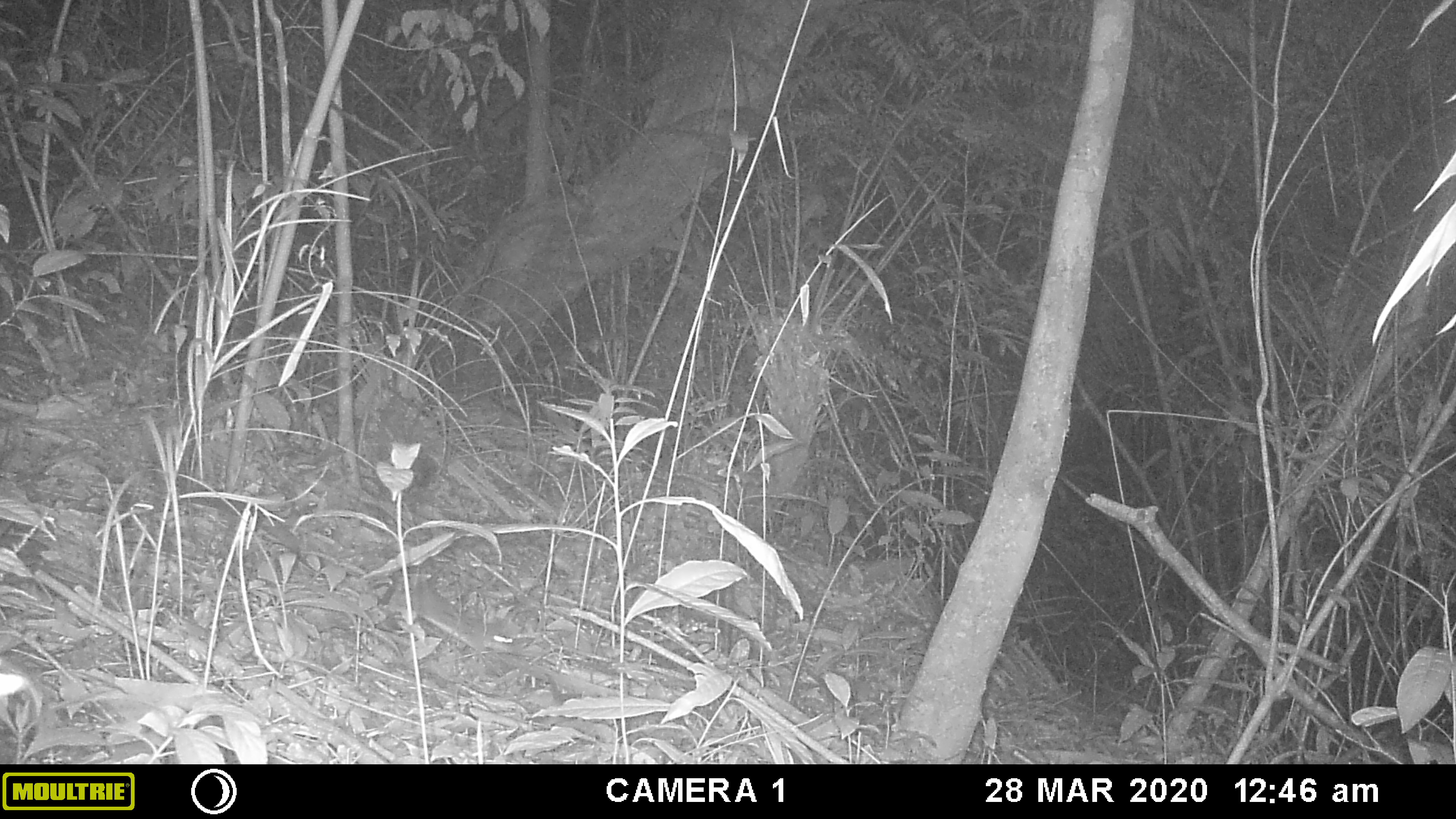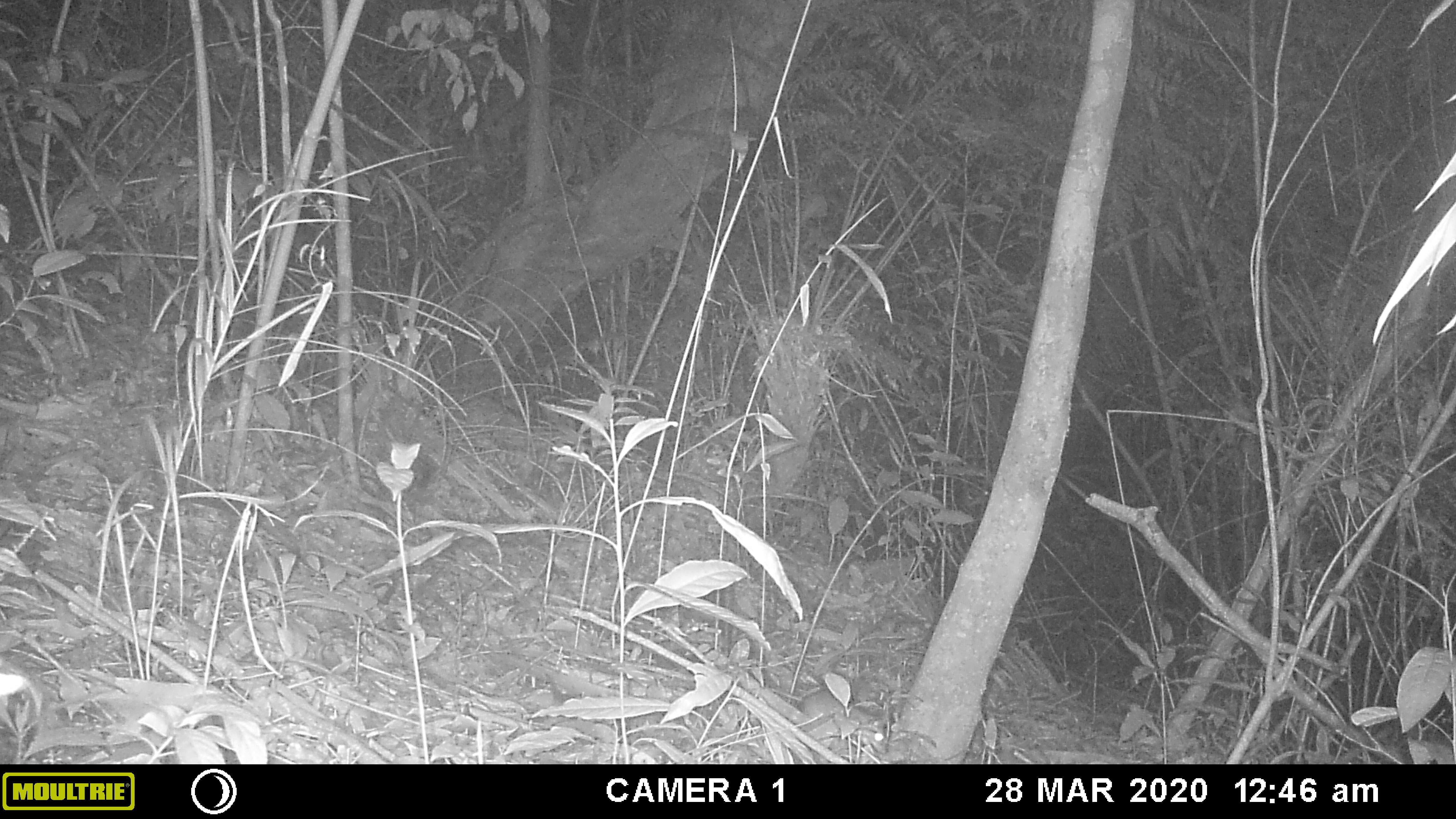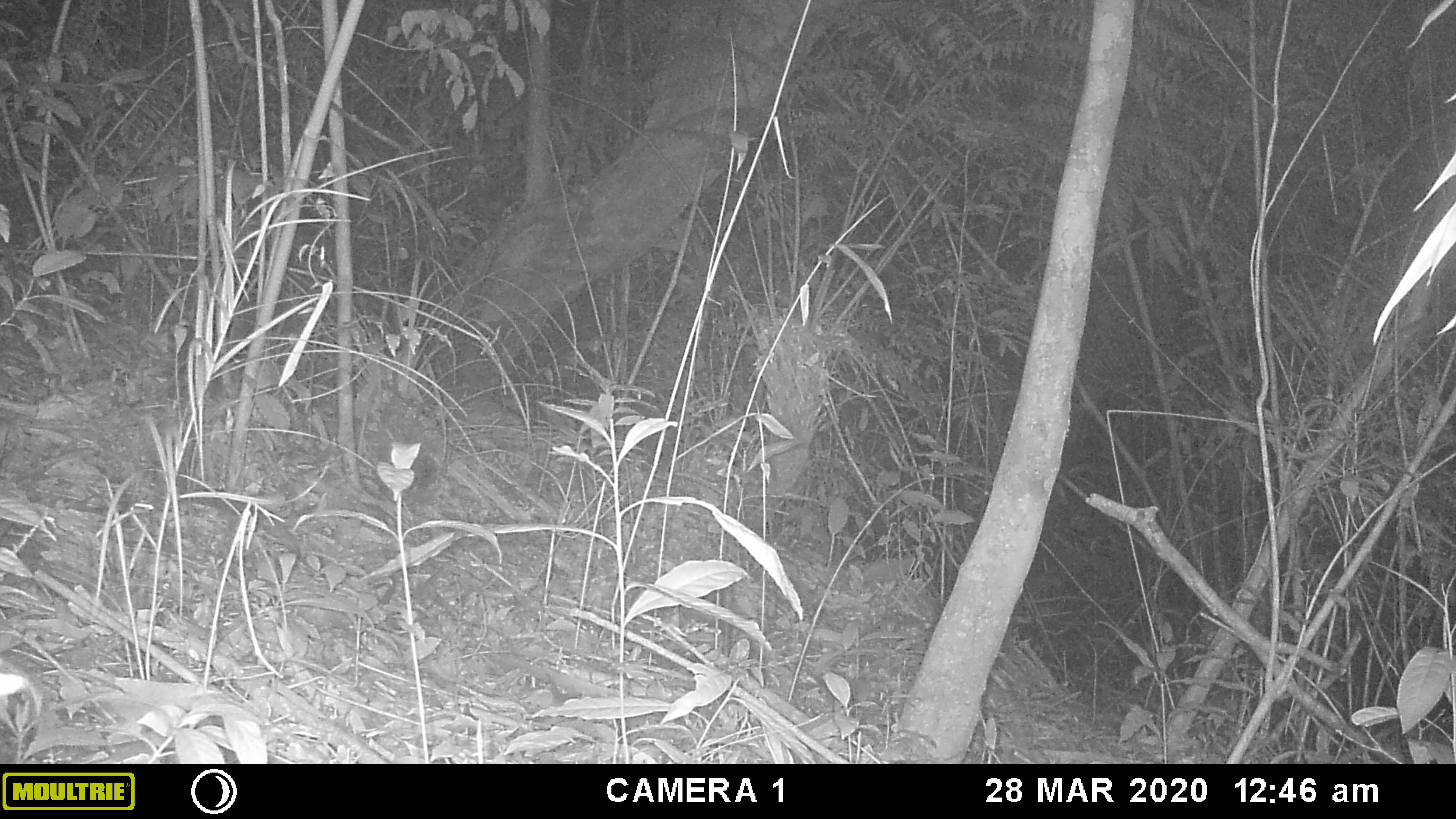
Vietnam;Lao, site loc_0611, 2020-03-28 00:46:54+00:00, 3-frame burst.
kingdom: Animalia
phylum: Chordata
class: Mammalia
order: Rodentia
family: Muridae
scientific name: Muridae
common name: old-world mice and rats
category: unidentified murid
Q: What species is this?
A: Unidentified murid (old-world mice and rats) (Muridae).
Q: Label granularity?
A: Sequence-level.